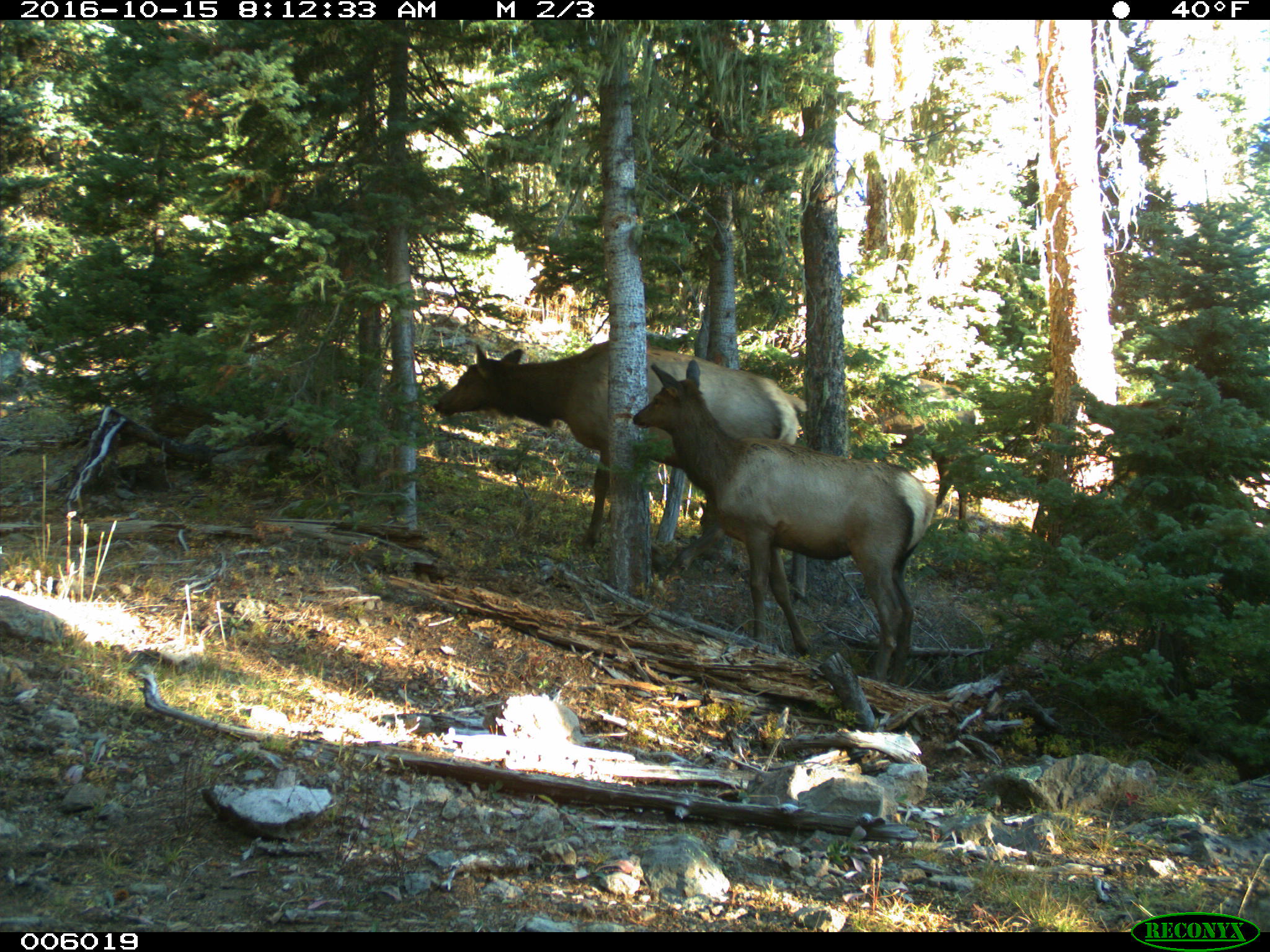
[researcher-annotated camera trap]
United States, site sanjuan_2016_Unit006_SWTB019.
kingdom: Animalia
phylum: Chordata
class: Mammalia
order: Artiodactyla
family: Cervidae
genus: Cervus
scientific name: Cervus elaphus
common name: red deer